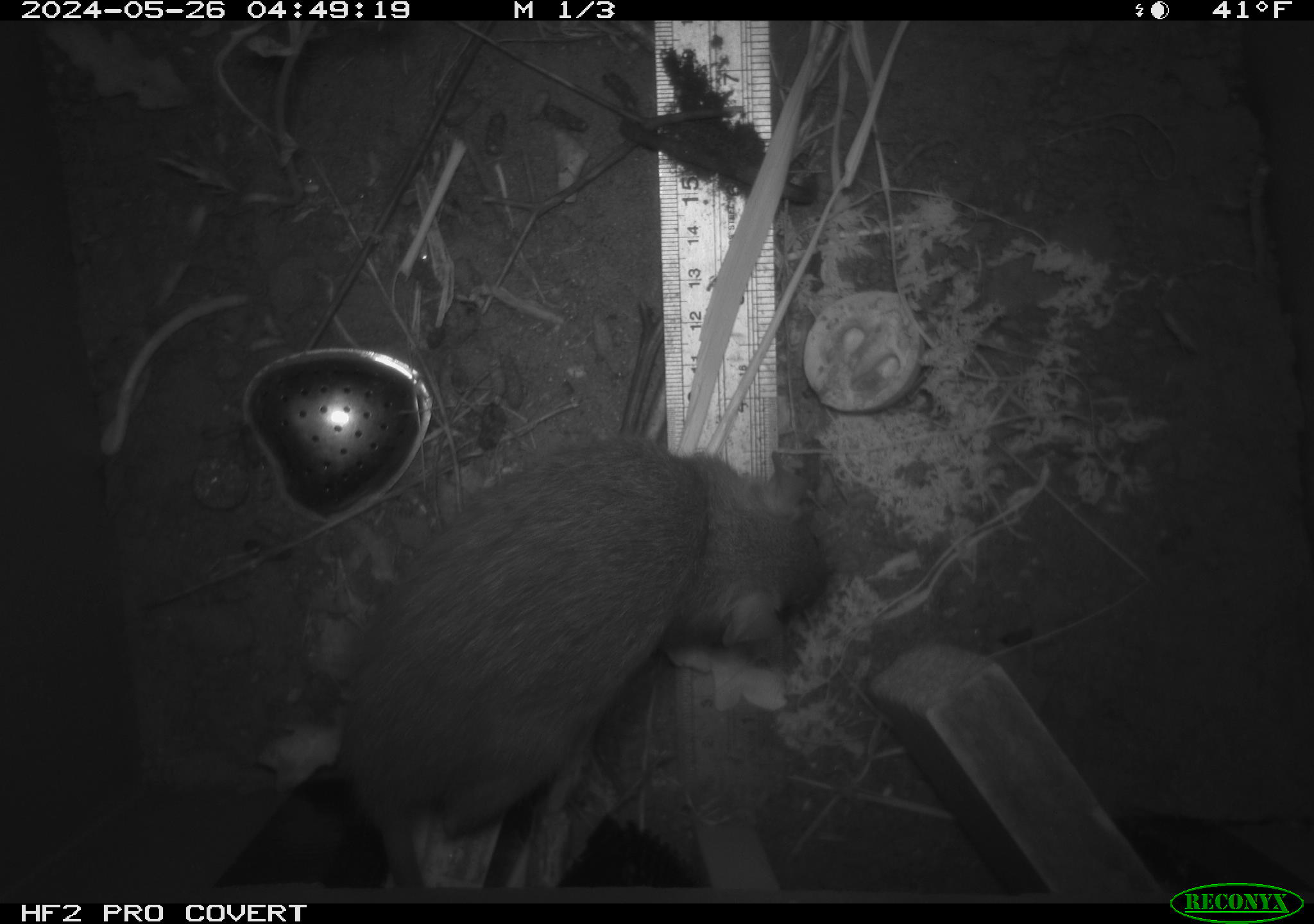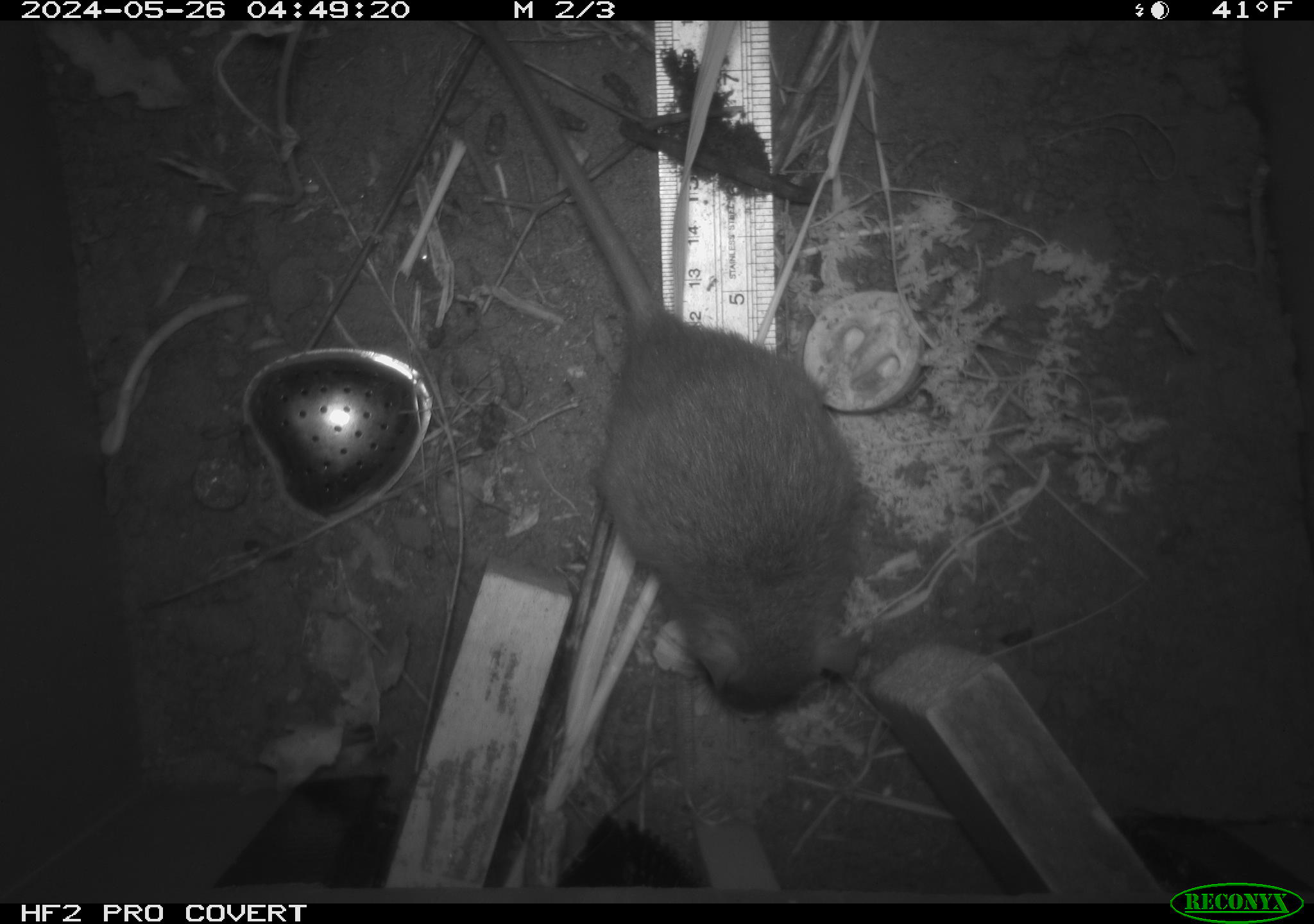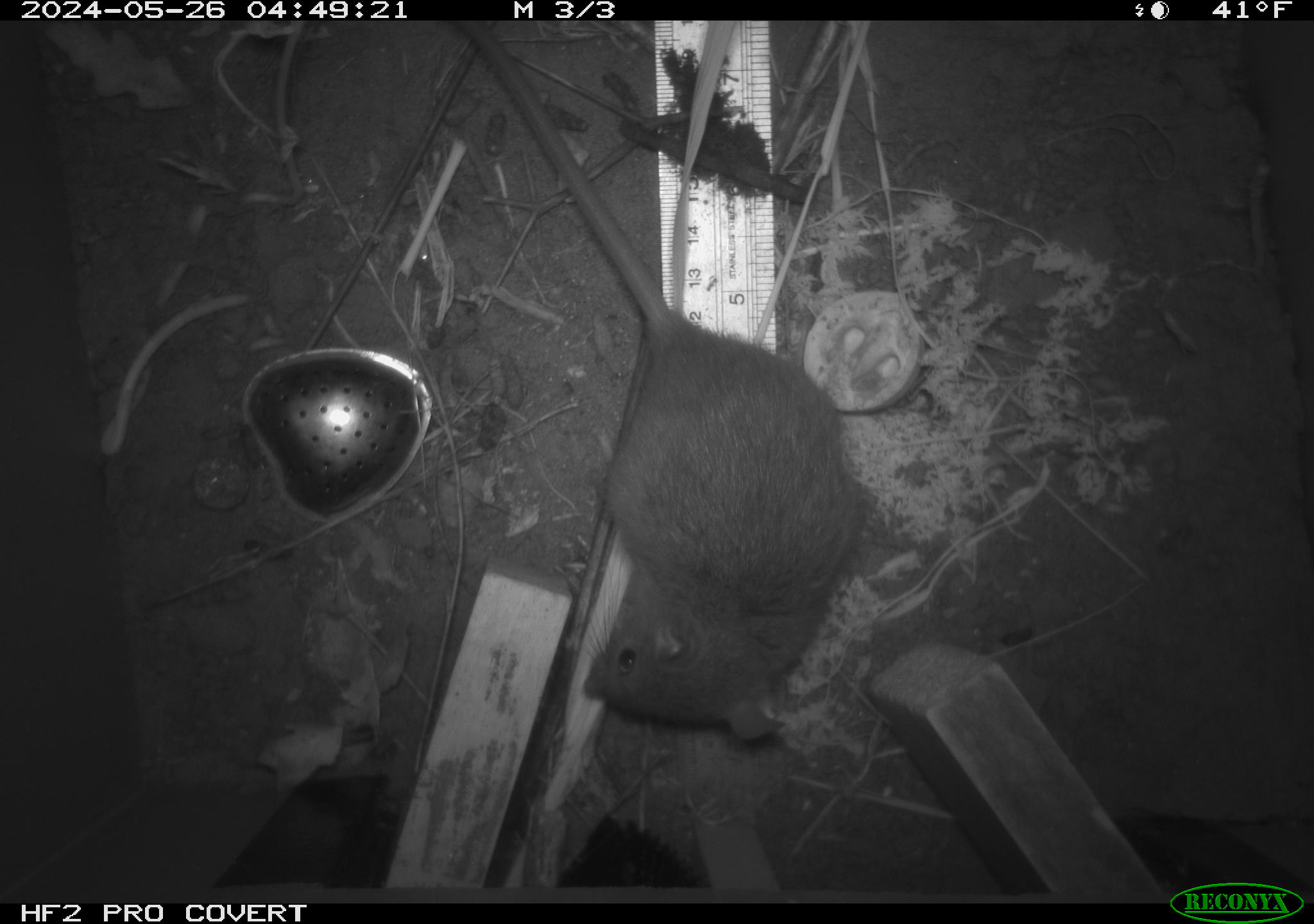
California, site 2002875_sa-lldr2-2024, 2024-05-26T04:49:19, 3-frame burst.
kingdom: Animalia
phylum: Chordata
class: Mammalia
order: Rodentia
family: Muridae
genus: Rattus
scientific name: Rattus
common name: rat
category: rattus species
Rattus species (rat) (Rattus).